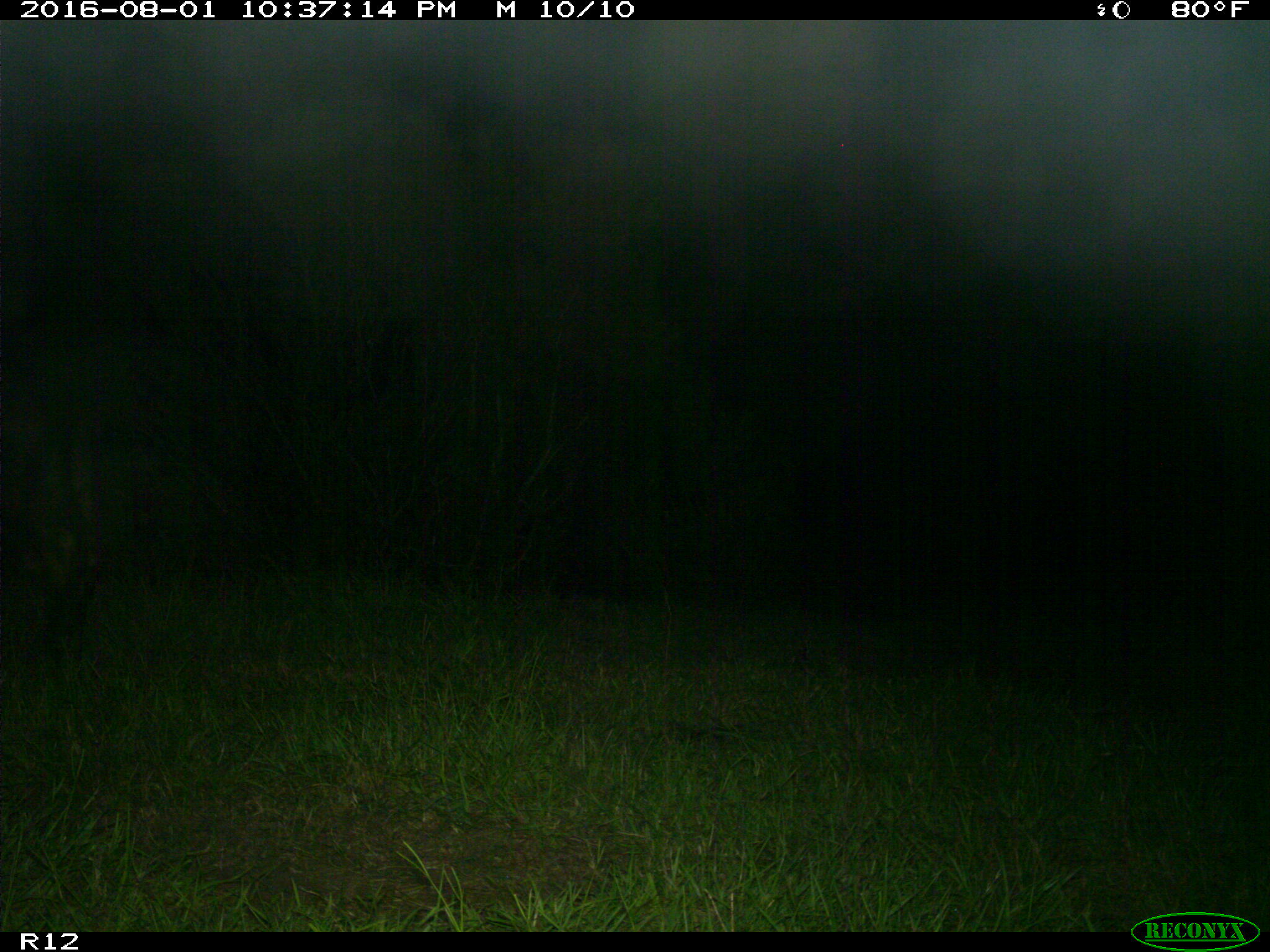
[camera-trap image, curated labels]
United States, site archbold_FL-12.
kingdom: Animalia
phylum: Chordata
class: Mammalia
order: Artiodactyla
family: Bovidae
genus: Bos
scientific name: Bos taurus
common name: domestic cow